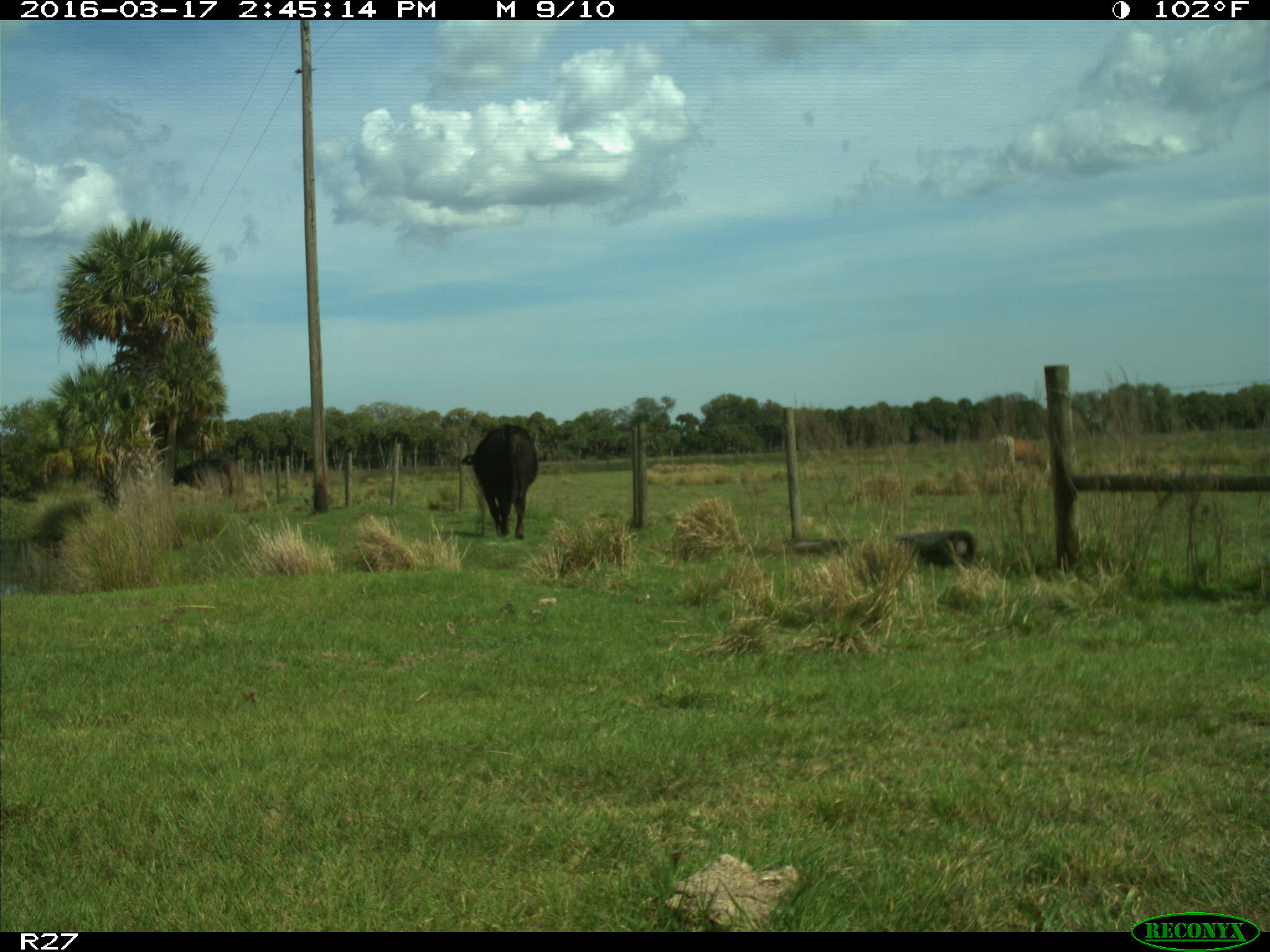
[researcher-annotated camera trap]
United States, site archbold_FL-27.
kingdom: Animalia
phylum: Chordata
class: Mammalia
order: Artiodactyla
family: Bovidae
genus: Bos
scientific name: Bos taurus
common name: domestic cow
Bos taurus (domestic cow).